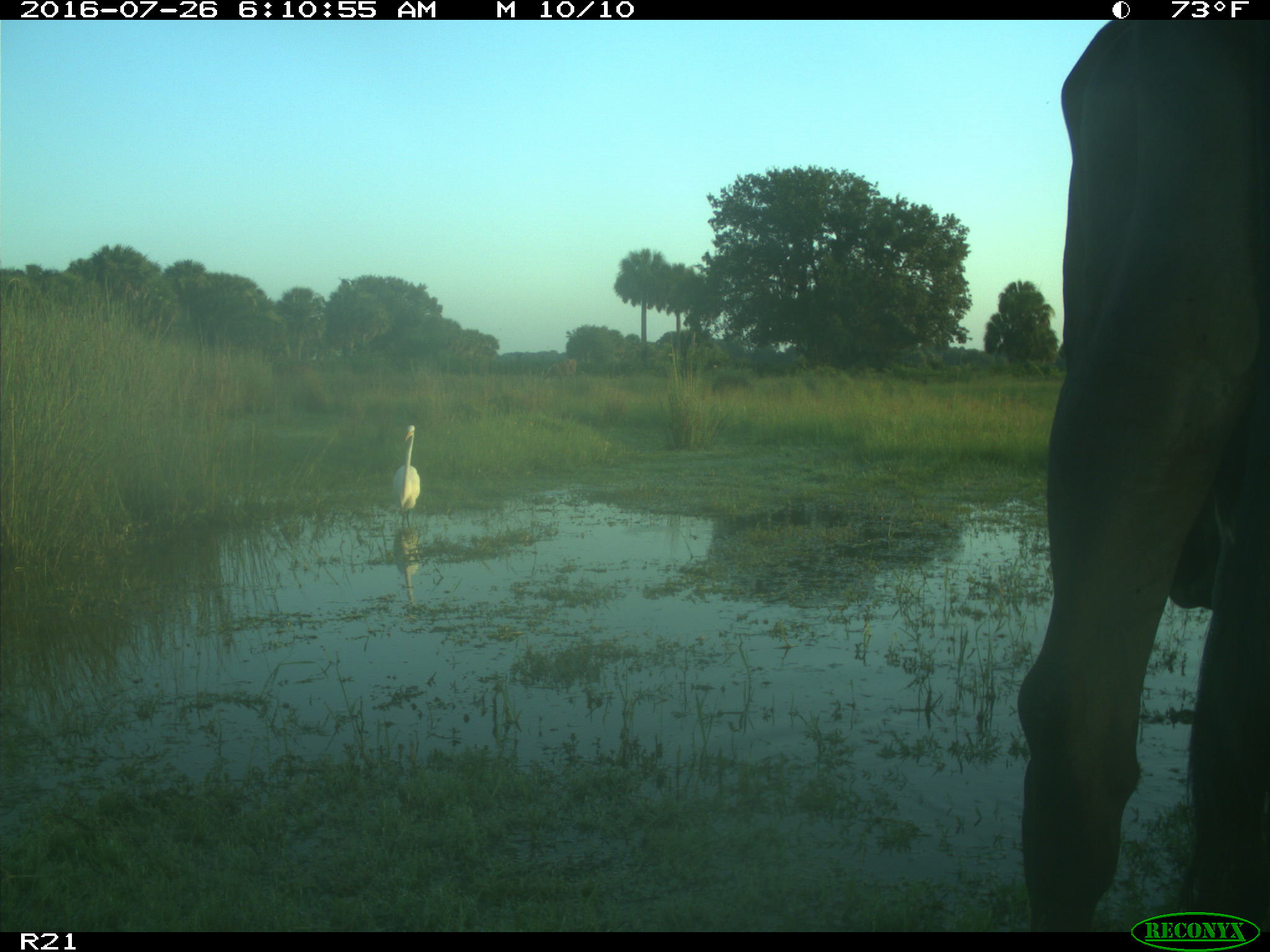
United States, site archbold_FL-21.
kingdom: Animalia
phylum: Chordata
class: Mammalia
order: Artiodactyla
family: Bovidae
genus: Bos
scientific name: Bos taurus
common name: domestic cow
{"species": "Bos taurus (domestic cow)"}